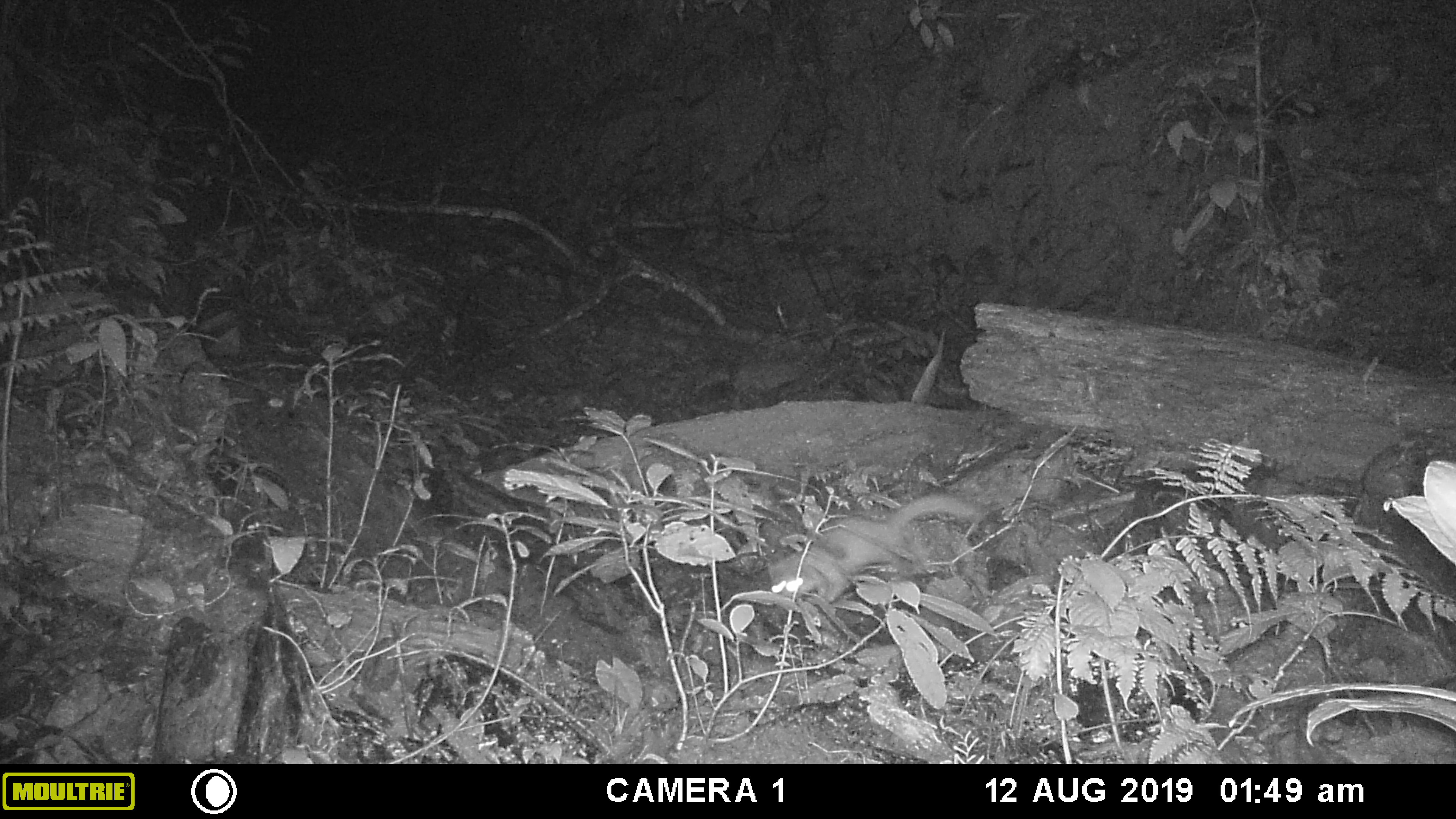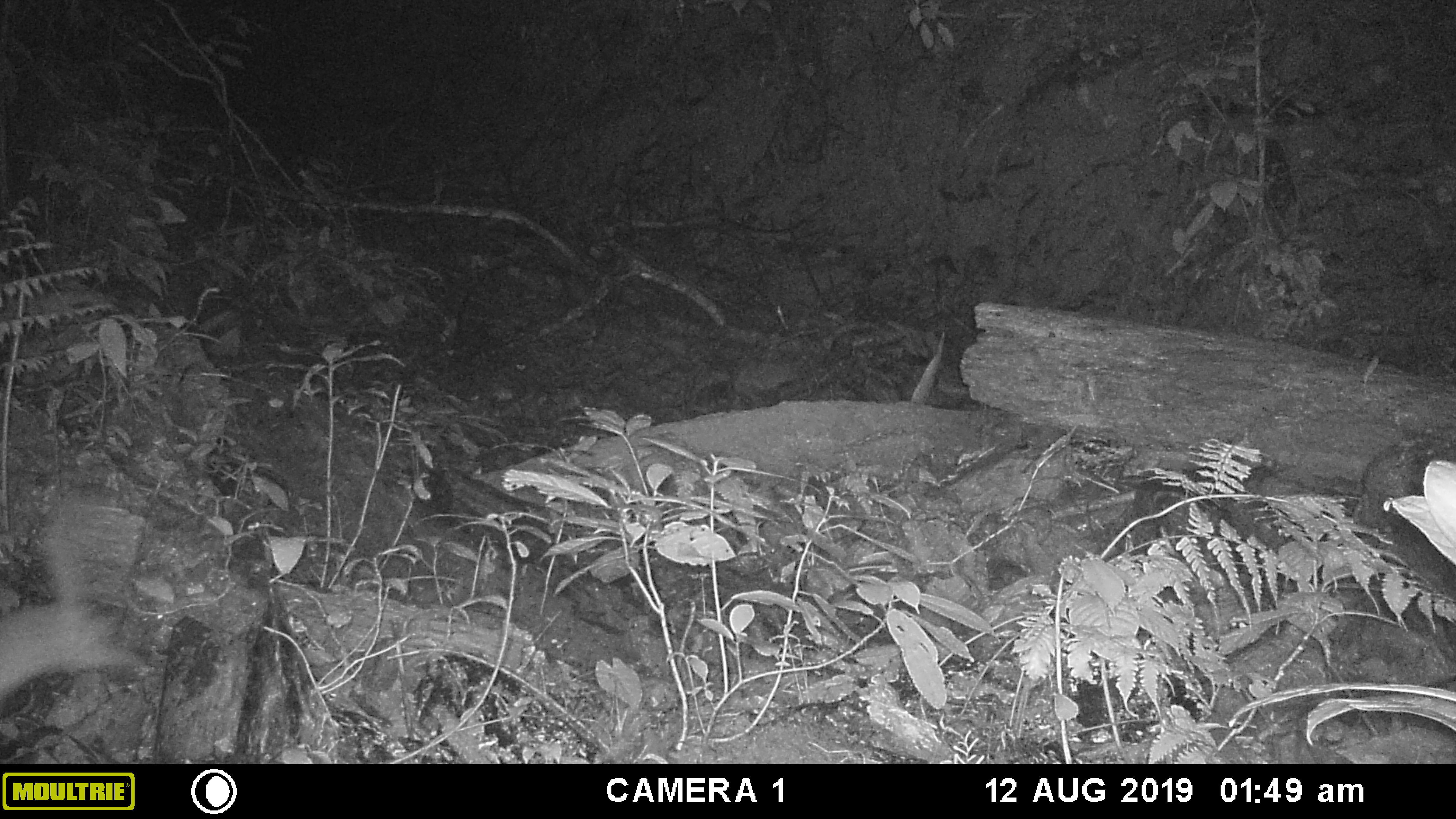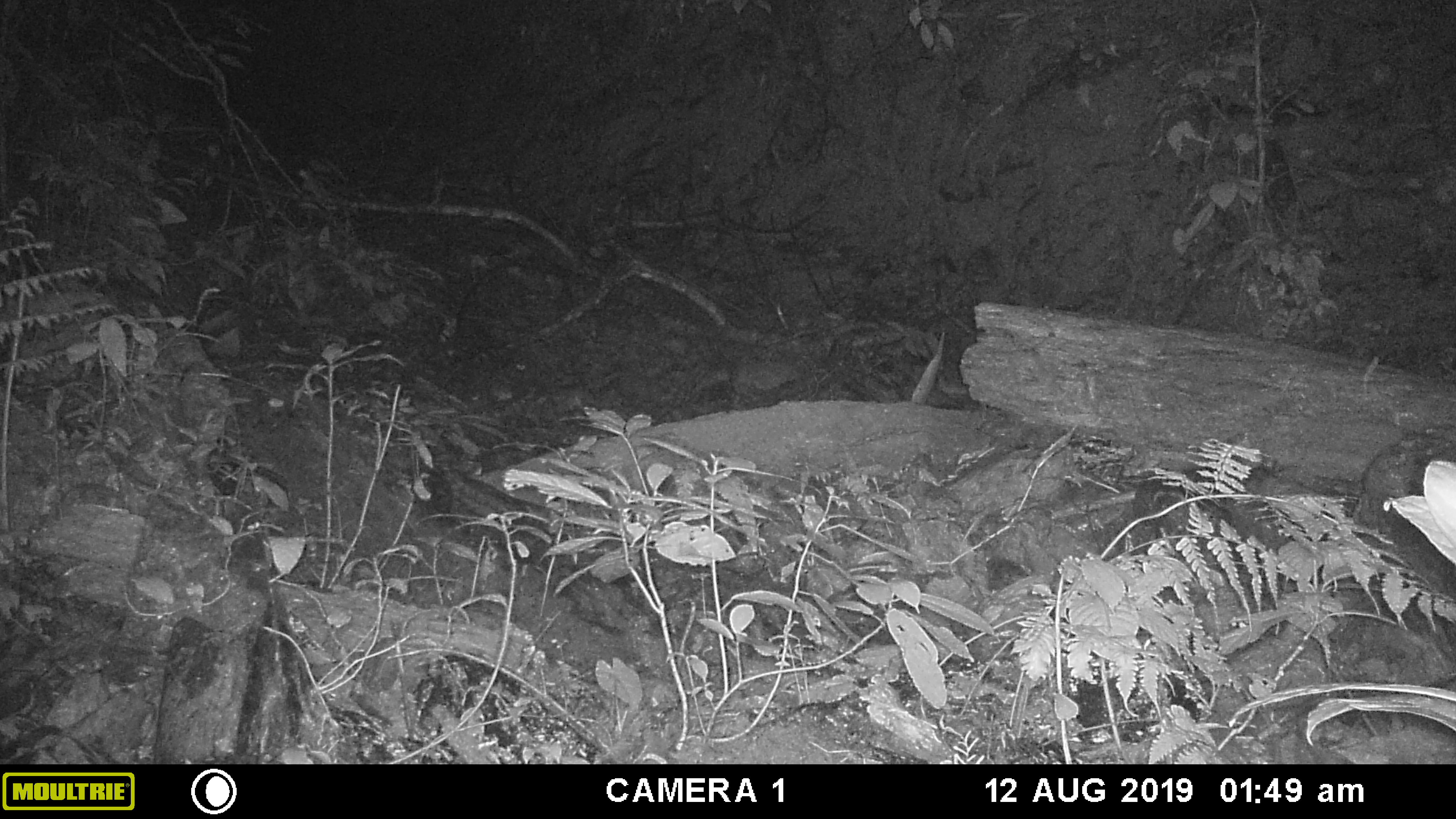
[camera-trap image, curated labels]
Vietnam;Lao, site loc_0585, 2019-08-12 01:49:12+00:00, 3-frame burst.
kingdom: Animalia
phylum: Chordata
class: Mammalia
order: Carnivora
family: Mustelidae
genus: Melogale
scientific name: Melogale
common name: ferret badger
Ferret badger (Melogale). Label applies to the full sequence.